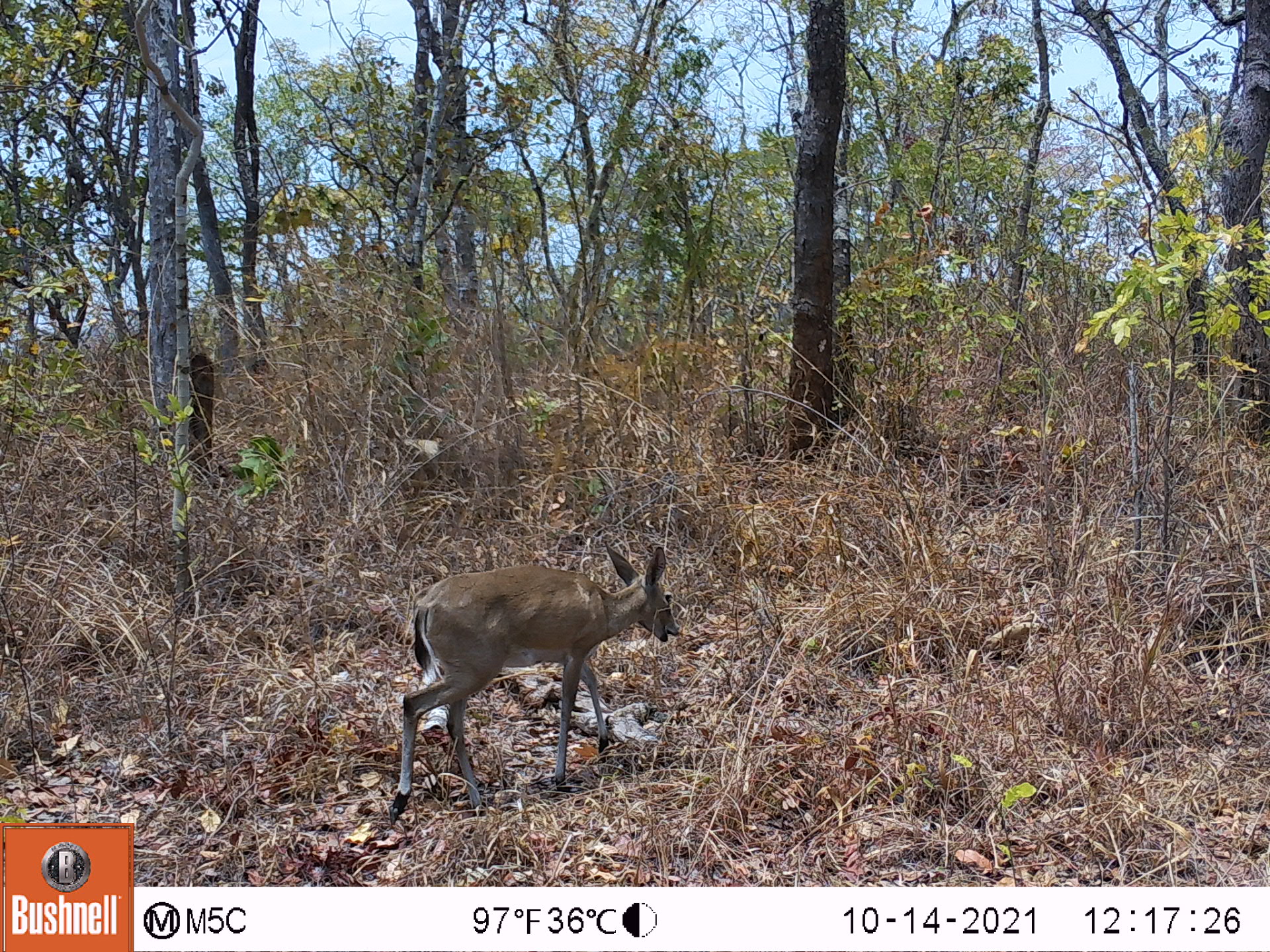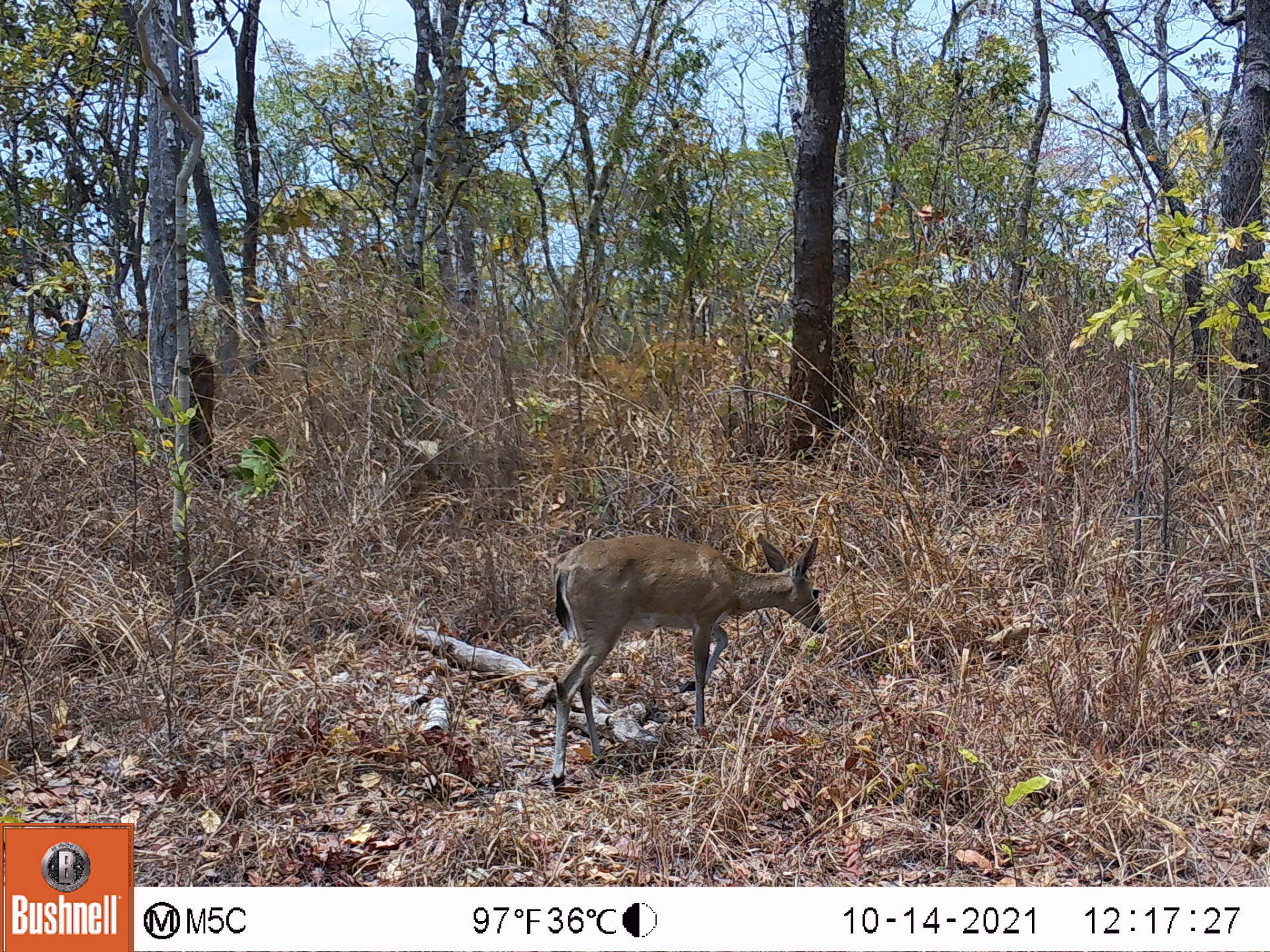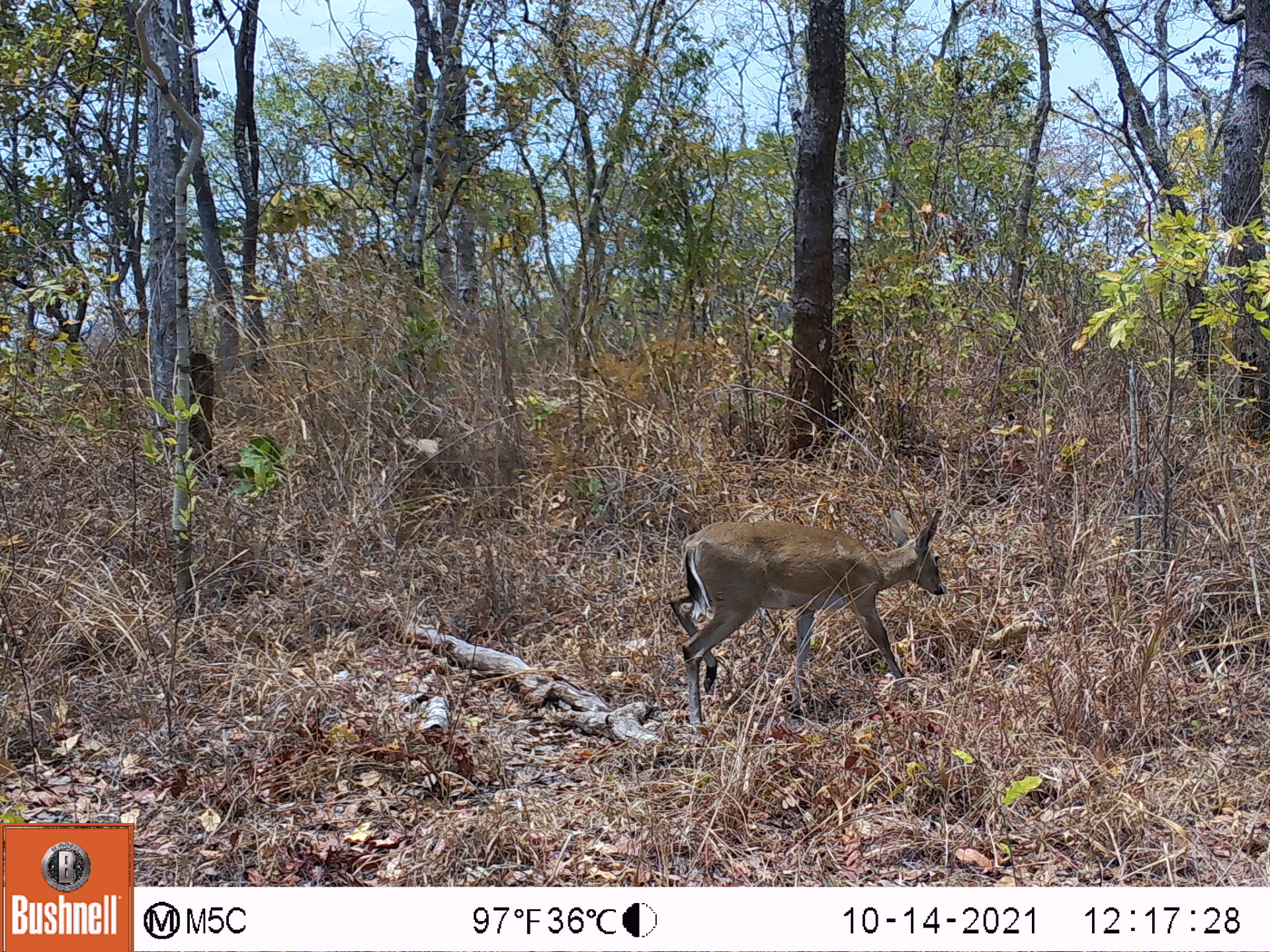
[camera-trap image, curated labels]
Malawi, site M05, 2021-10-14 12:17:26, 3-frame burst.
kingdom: Animalia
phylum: Chordata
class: Mammalia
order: Artiodactyla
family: Bovidae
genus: Sylvicapra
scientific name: Sylvicapra grimmia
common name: common duiker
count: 1